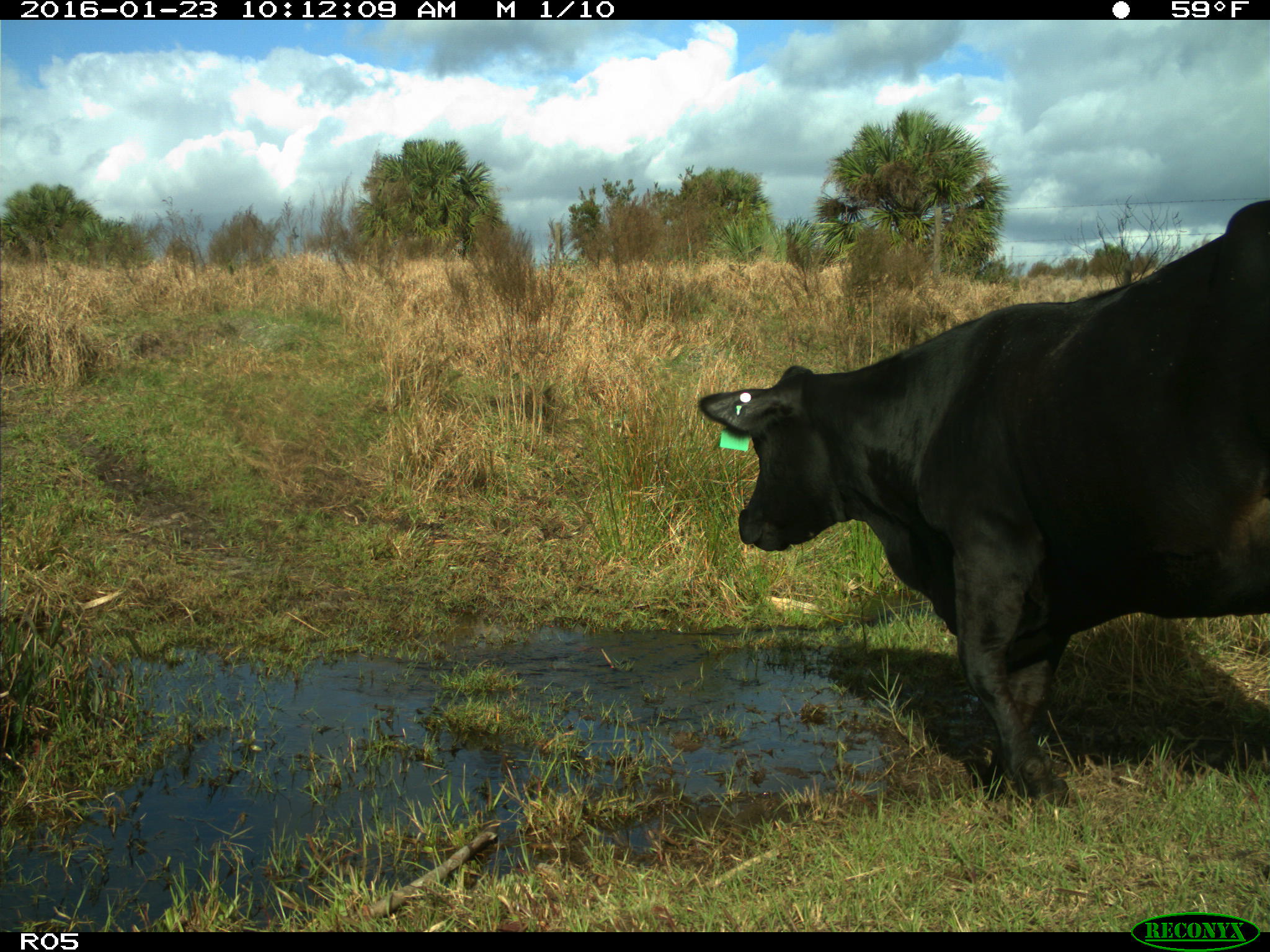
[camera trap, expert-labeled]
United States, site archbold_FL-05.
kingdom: Animalia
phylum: Chordata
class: Mammalia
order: Artiodactyla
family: Bovidae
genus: Bos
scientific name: Bos taurus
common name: domestic cow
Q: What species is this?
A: Bos taurus (domestic cow).